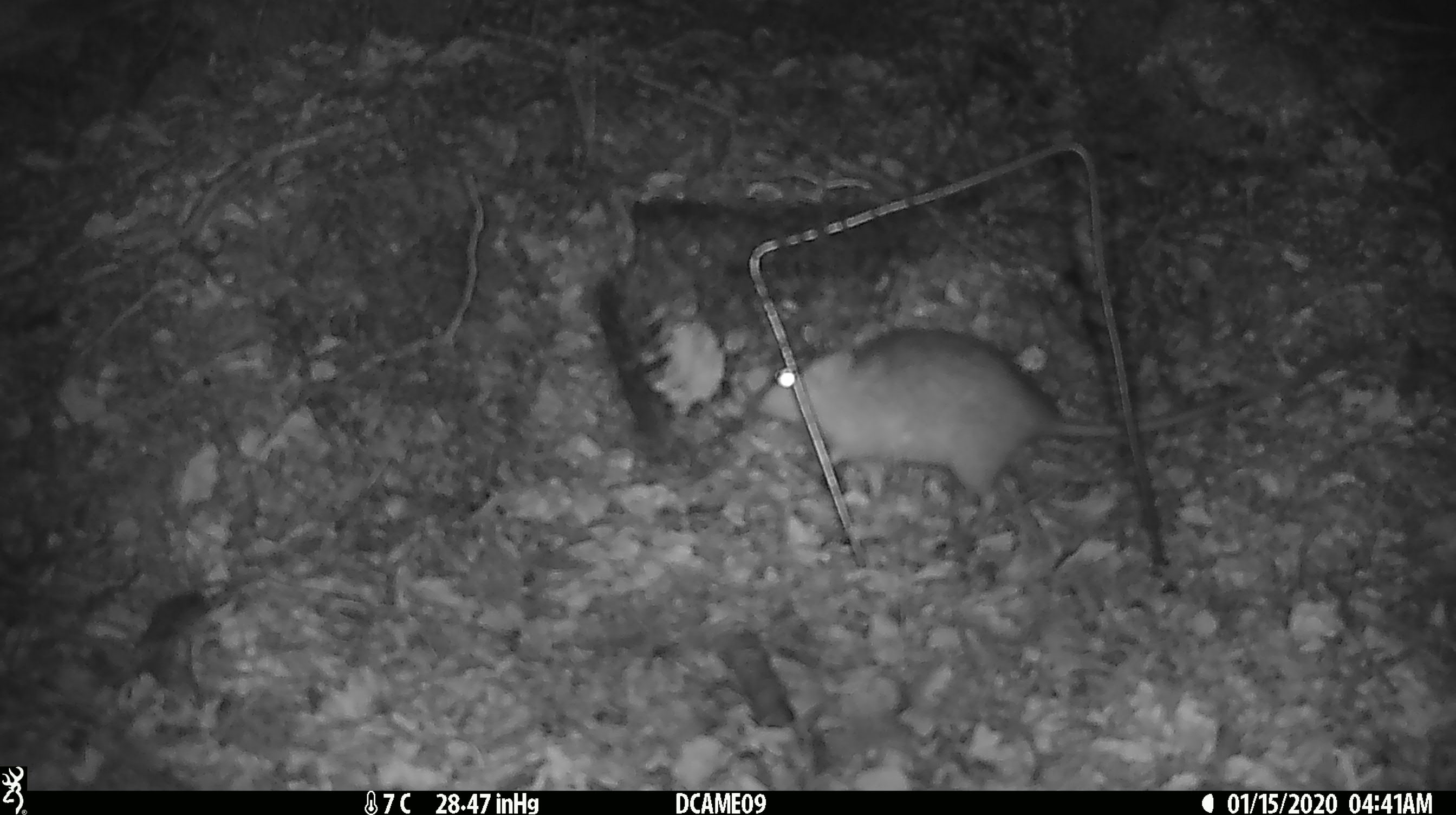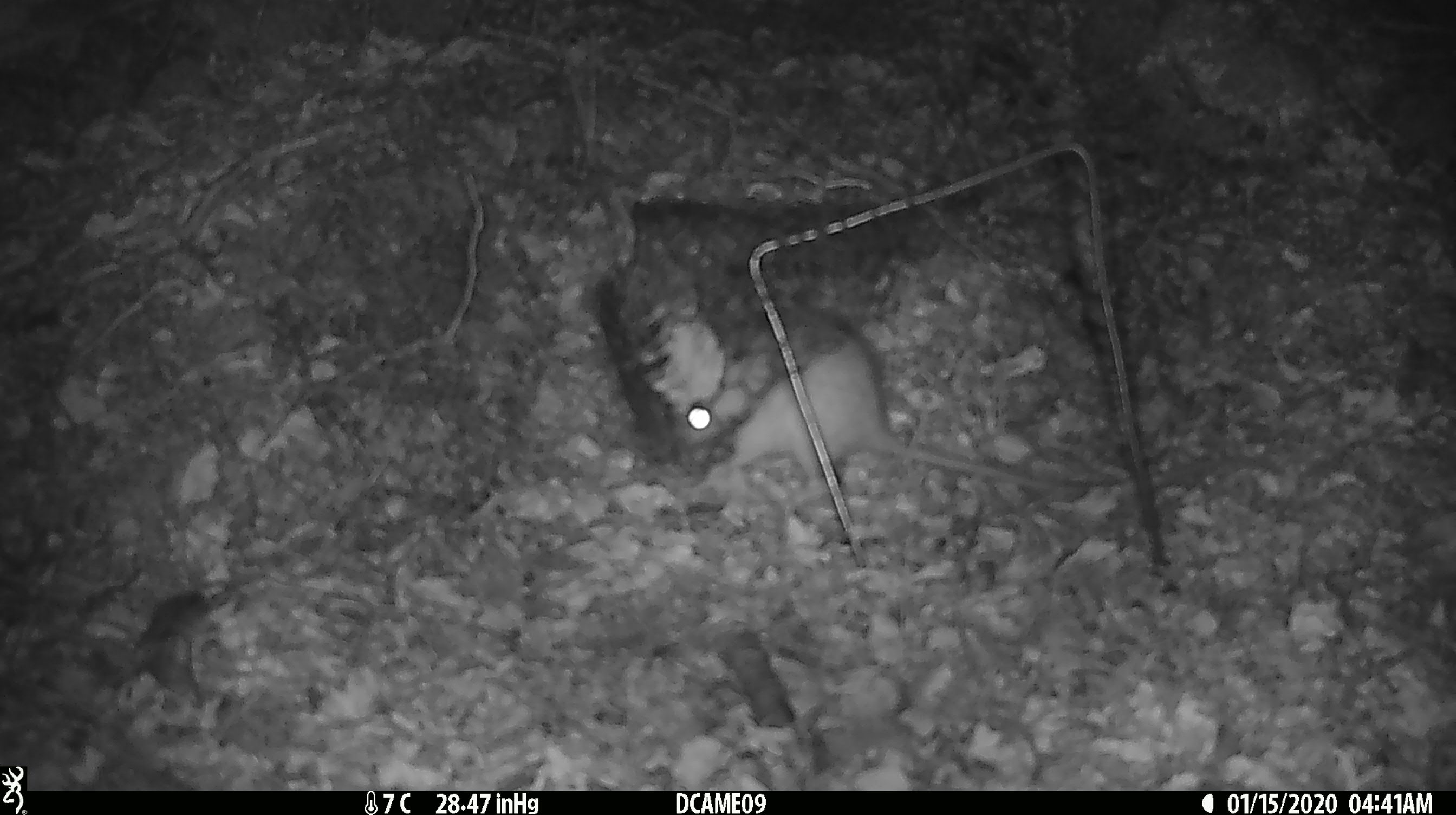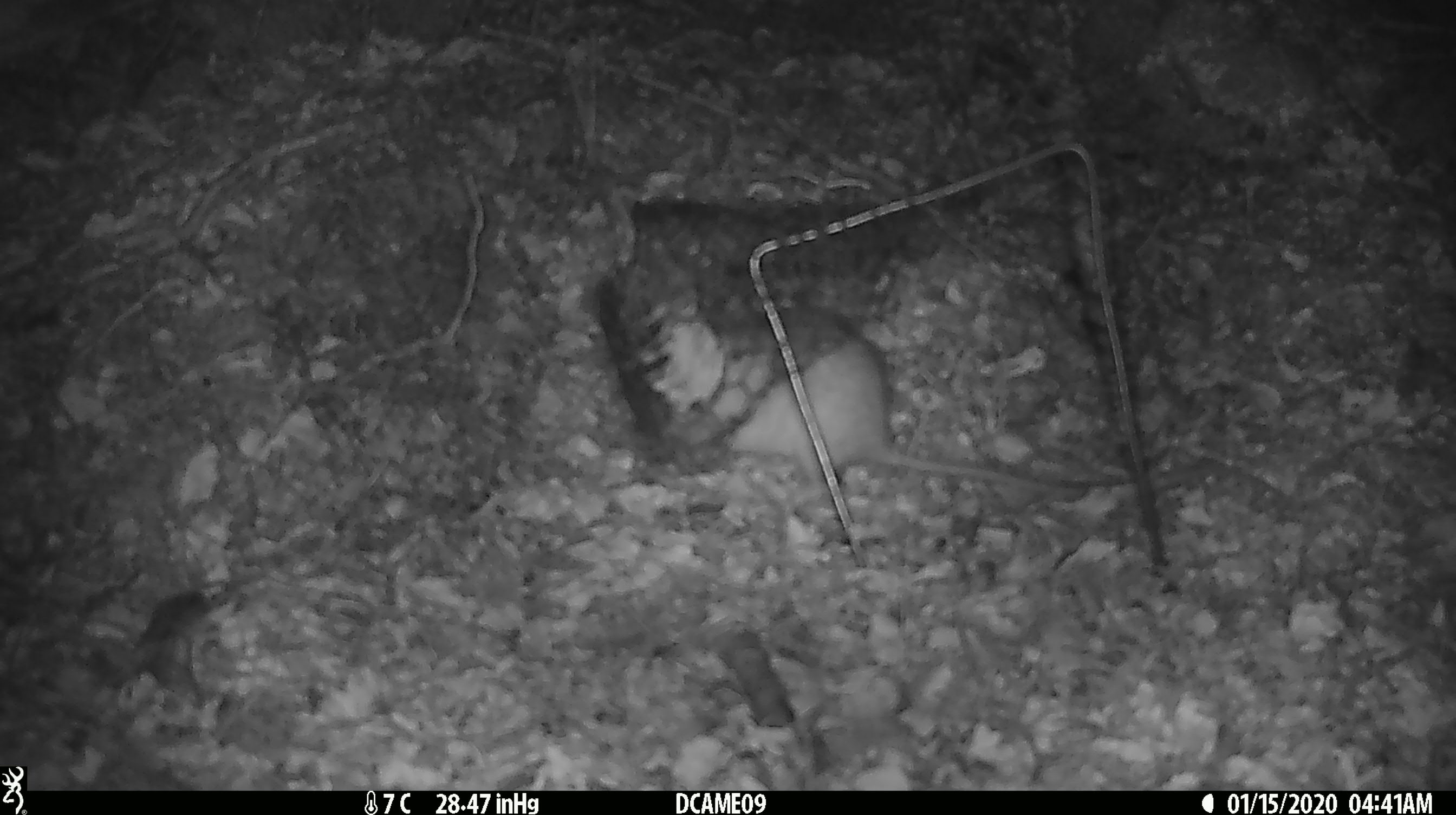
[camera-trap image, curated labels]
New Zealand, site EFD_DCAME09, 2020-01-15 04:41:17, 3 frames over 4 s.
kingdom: Animalia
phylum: Chordata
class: Mammalia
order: Rodentia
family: Muridae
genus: Rattus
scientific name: Rattus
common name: rat